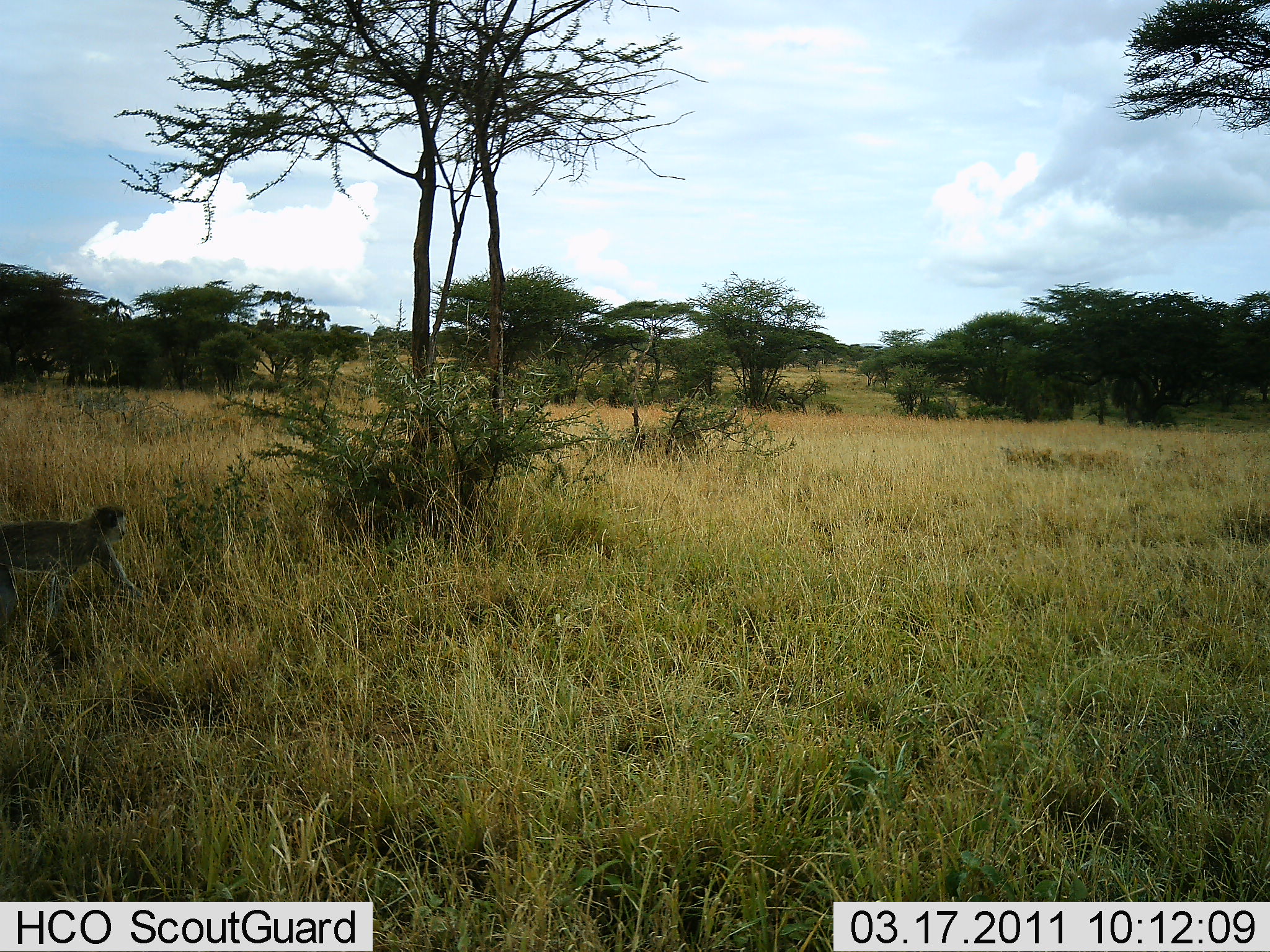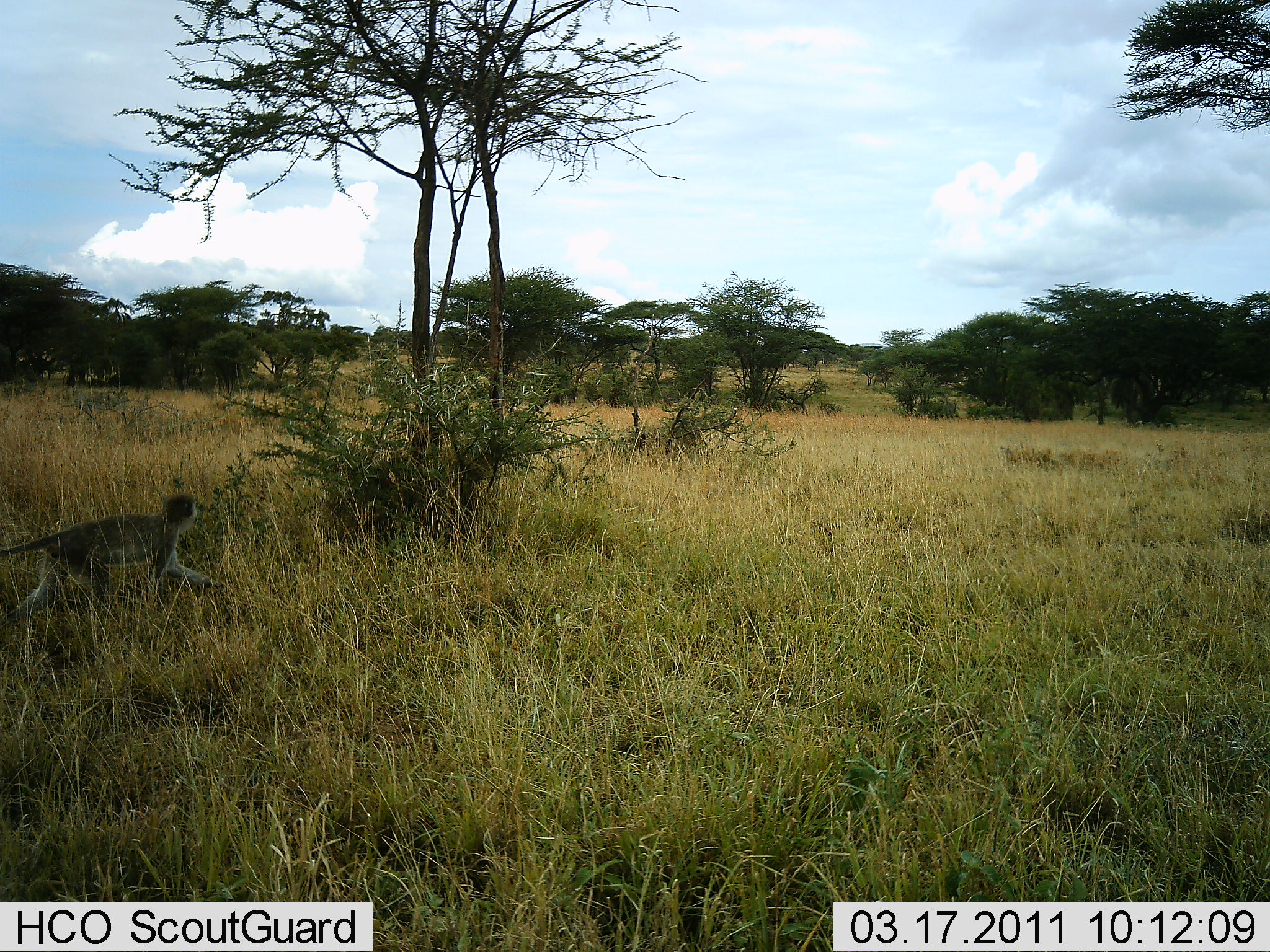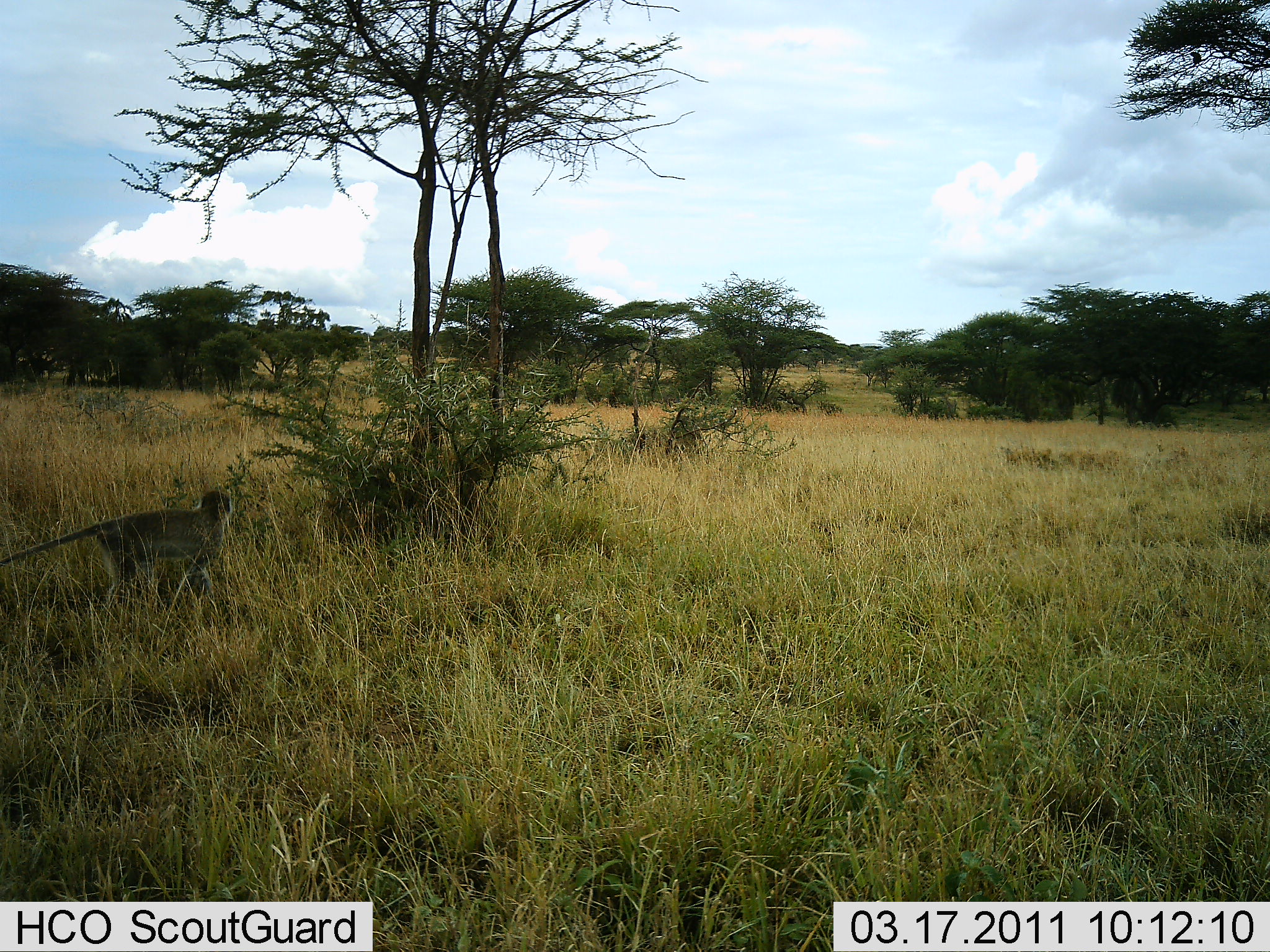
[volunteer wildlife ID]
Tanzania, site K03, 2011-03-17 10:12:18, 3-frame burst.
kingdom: Animalia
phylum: Chordata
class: Mammalia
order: Primates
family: Cercopithecidae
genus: Chlorocebus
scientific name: Chlorocebus pygerythrus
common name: vervet monkey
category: monkeyvervet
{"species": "monkeyvervet (vervet monkey) (Chlorocebus pygerythrus)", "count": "1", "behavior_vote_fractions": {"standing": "0%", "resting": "0%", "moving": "100%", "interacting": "0%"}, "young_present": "0%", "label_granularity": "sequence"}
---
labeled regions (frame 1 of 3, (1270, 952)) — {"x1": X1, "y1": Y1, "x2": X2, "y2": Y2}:
animal: {"x1": 0, "y1": 504, "x2": 145, "y2": 641}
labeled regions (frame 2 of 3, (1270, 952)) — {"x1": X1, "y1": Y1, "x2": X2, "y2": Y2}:
animal: {"x1": 0, "y1": 494, "x2": 215, "y2": 627}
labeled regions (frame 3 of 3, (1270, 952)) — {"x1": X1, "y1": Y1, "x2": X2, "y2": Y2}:
animal: {"x1": 0, "y1": 489, "x2": 234, "y2": 605}